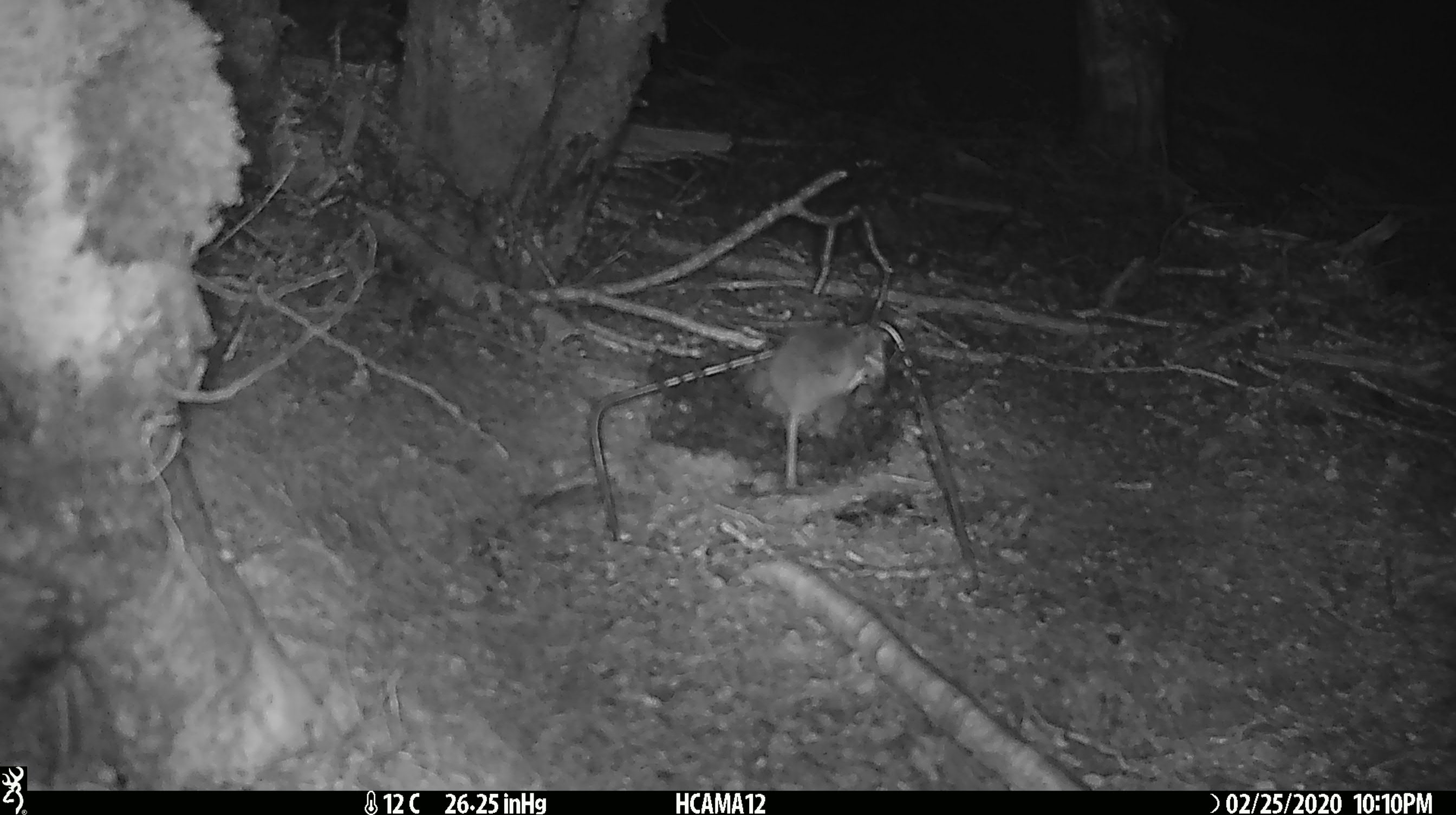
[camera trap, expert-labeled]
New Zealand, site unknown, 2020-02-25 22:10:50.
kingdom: Animalia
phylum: Chordata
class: Mammalia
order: Rodentia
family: Muridae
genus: Mus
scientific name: Mus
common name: mouse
Mouse (Mus).